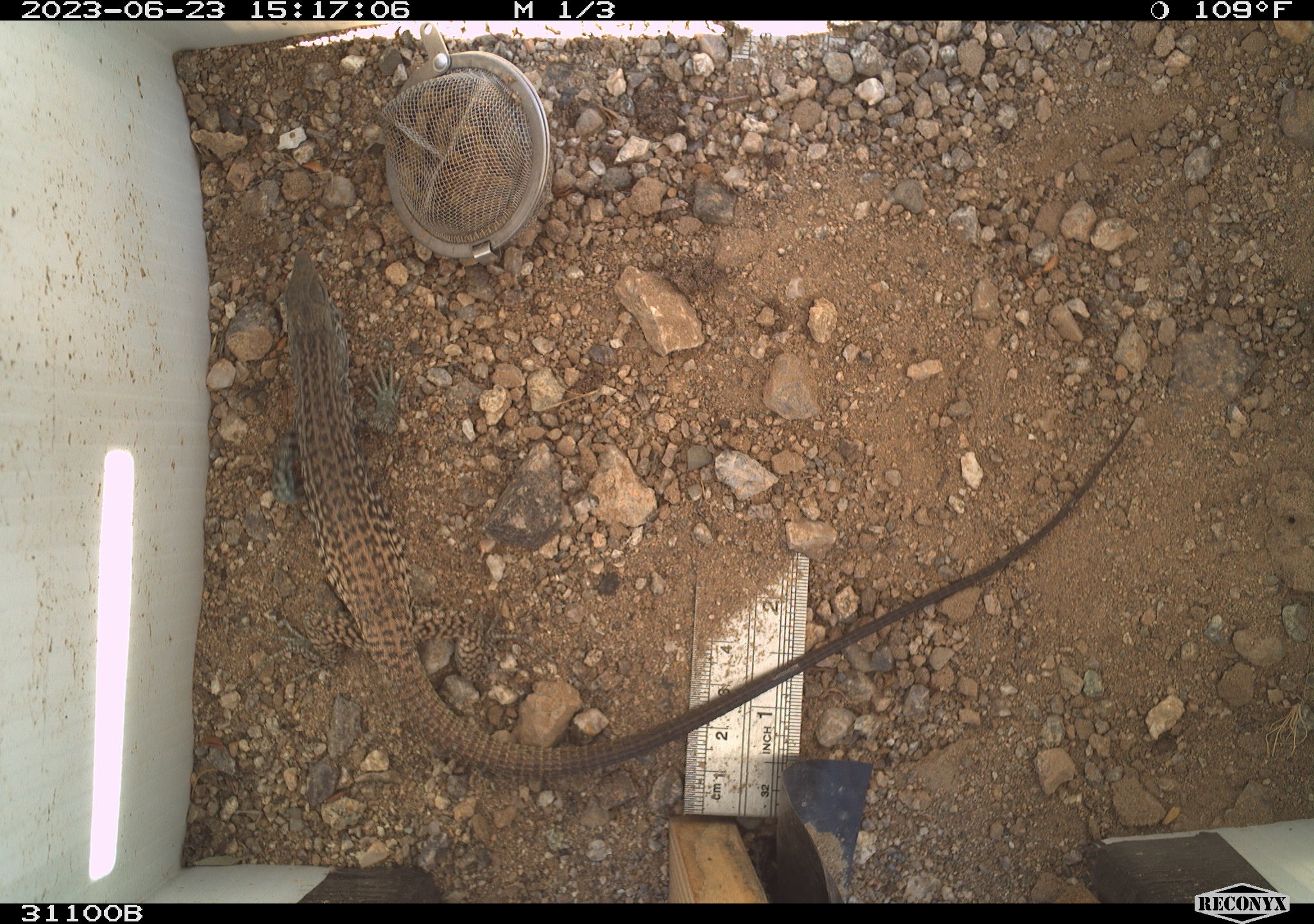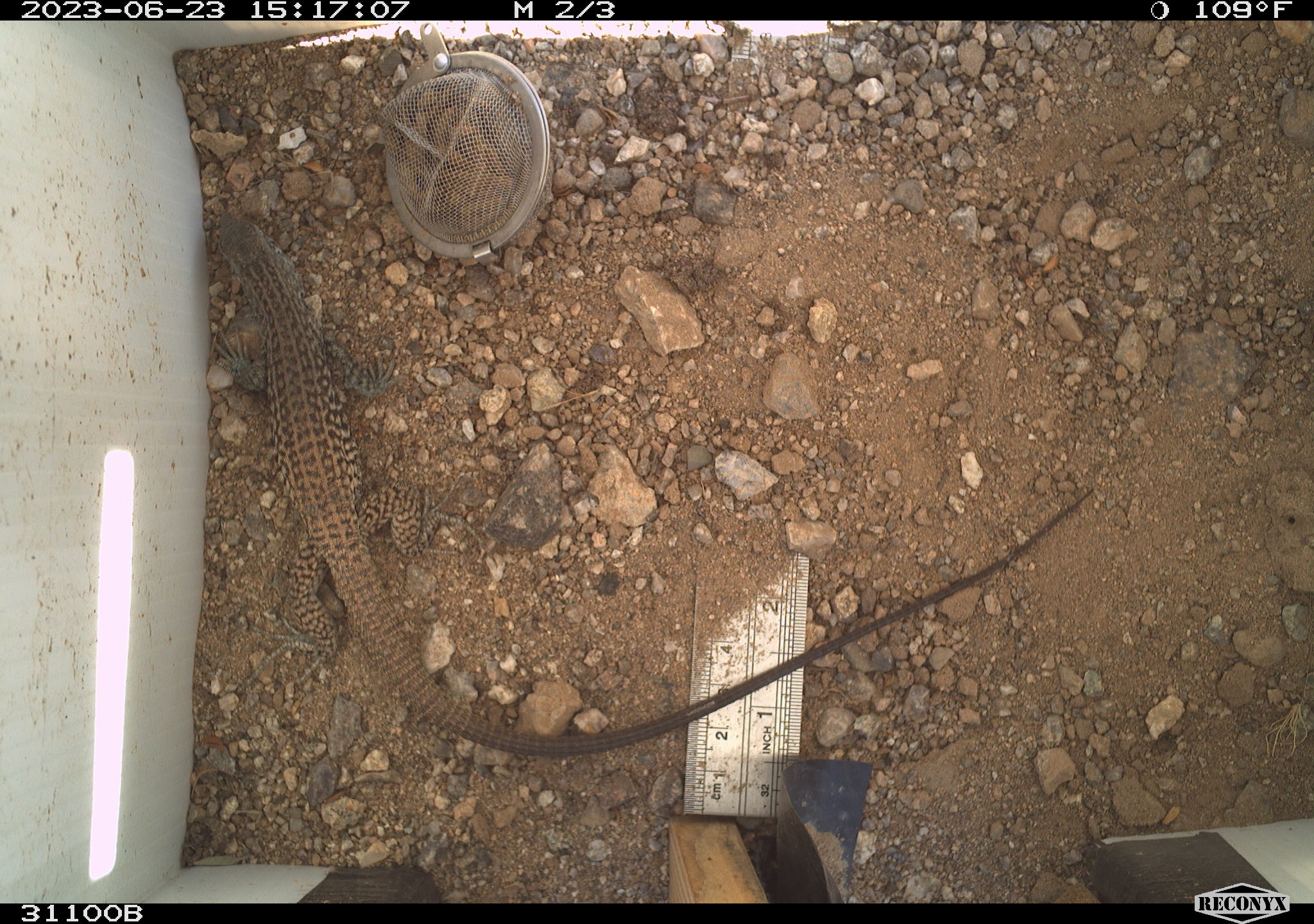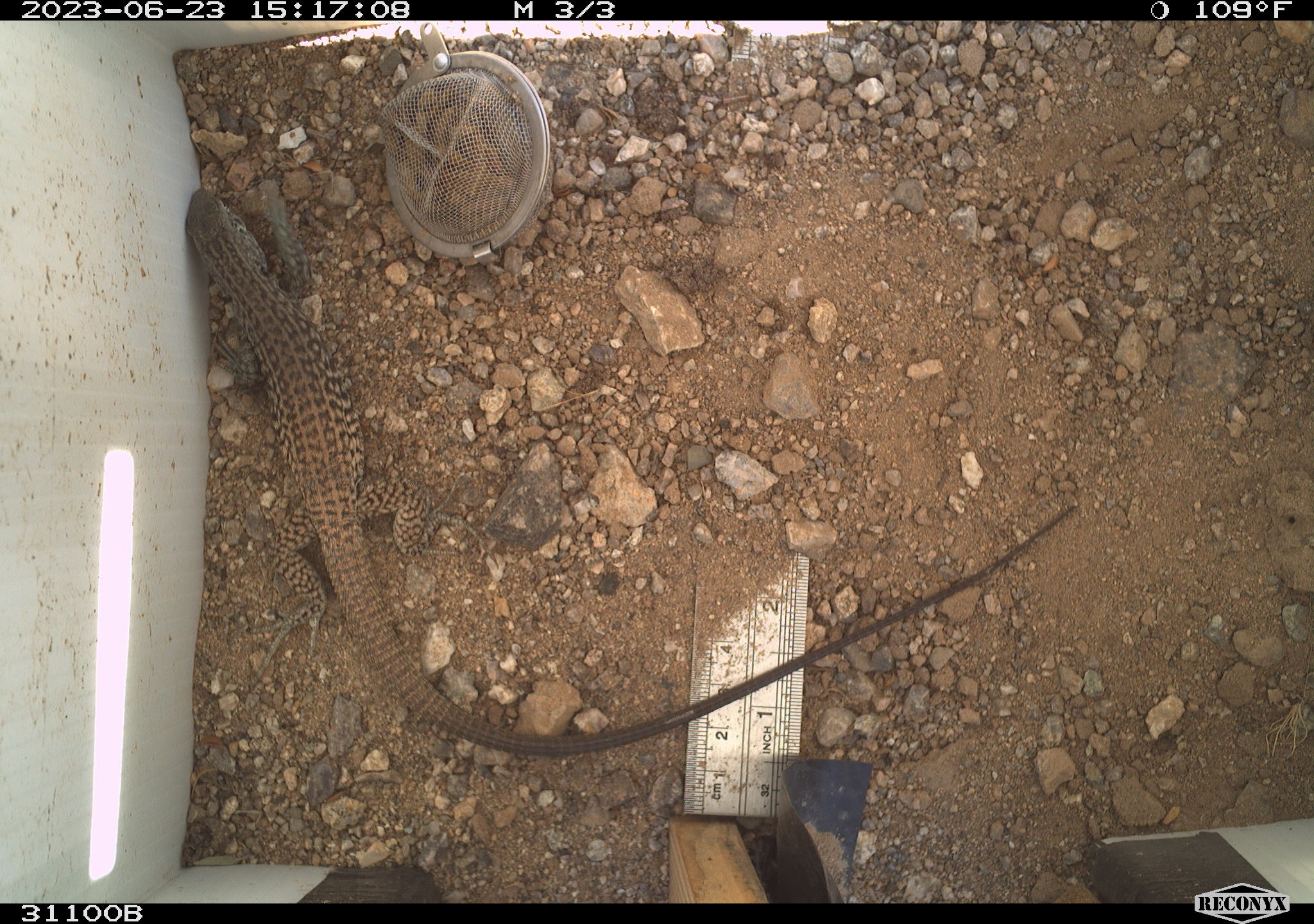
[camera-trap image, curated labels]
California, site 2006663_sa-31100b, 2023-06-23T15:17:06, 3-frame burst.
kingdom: Animalia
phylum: Chordata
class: Reptilia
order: Squamata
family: Teiidae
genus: Aspidoscelis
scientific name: Aspidoscelis tigris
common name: western whiptail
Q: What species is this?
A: Western whiptail (Aspidoscelis tigris).